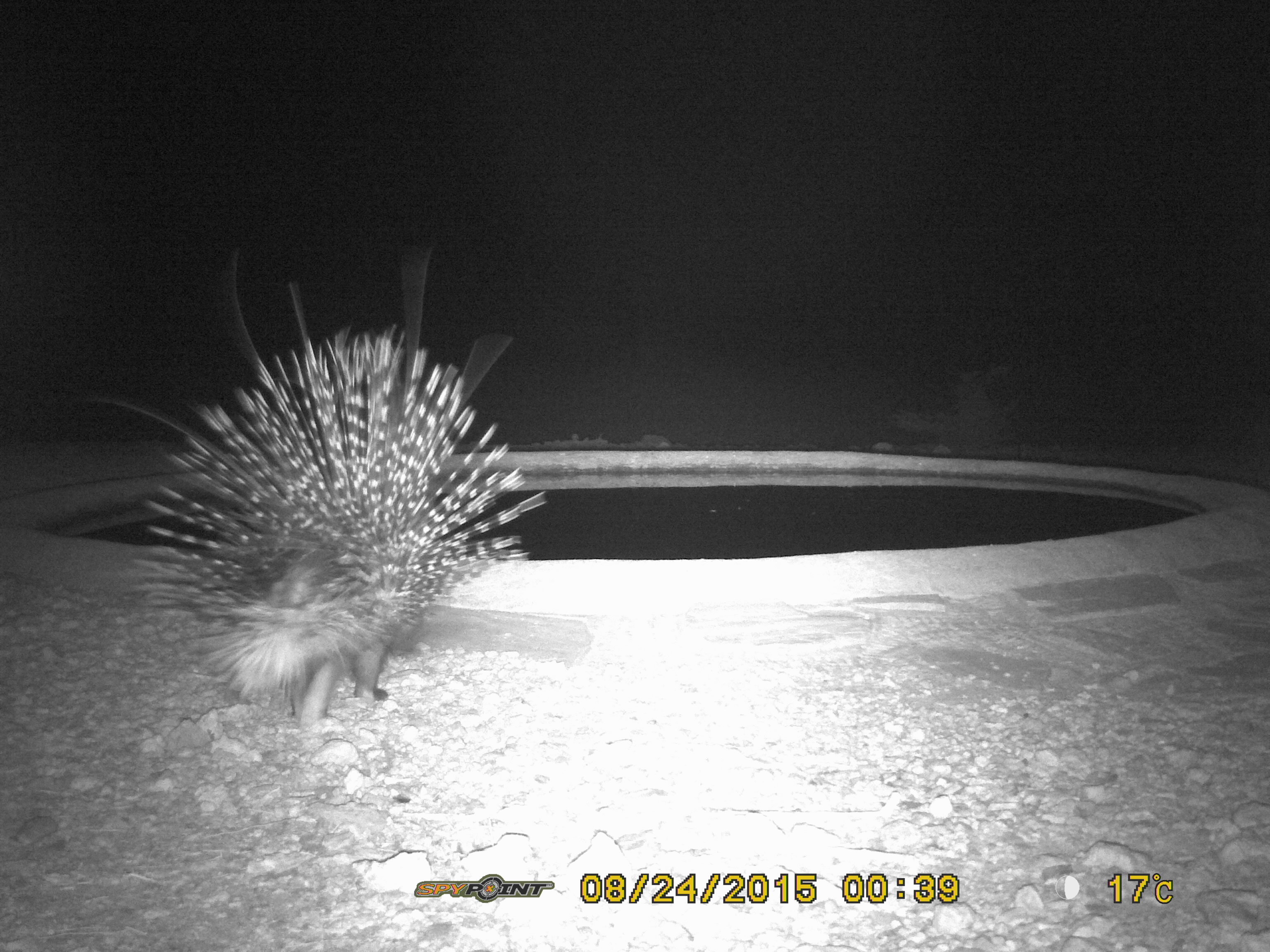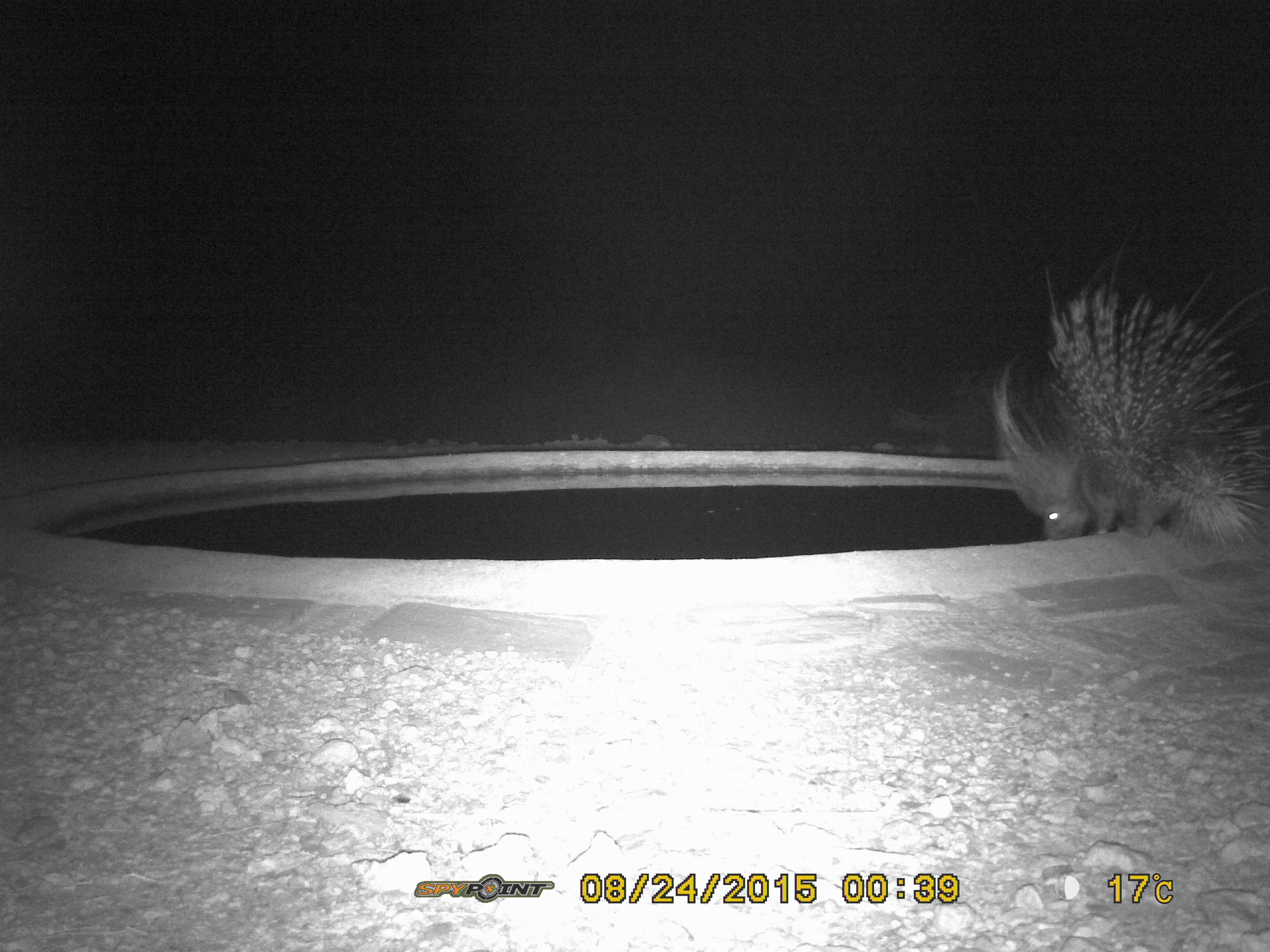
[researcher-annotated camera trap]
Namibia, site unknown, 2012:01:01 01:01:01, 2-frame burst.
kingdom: Animalia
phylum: Chordata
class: Mammalia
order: Rodentia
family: Hystricidae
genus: Hystrix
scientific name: Hystrix africaeaustralis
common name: cape porcupine